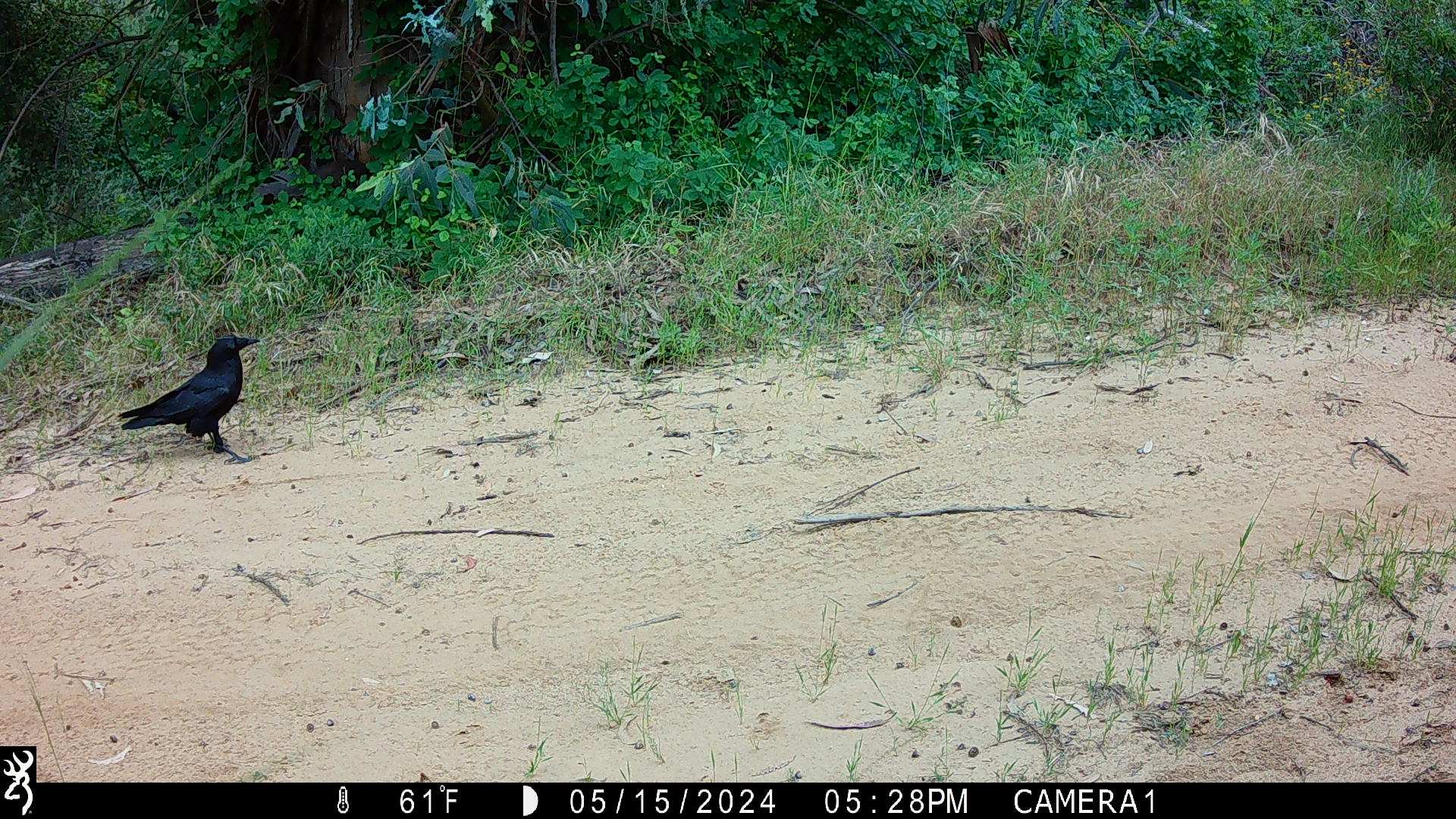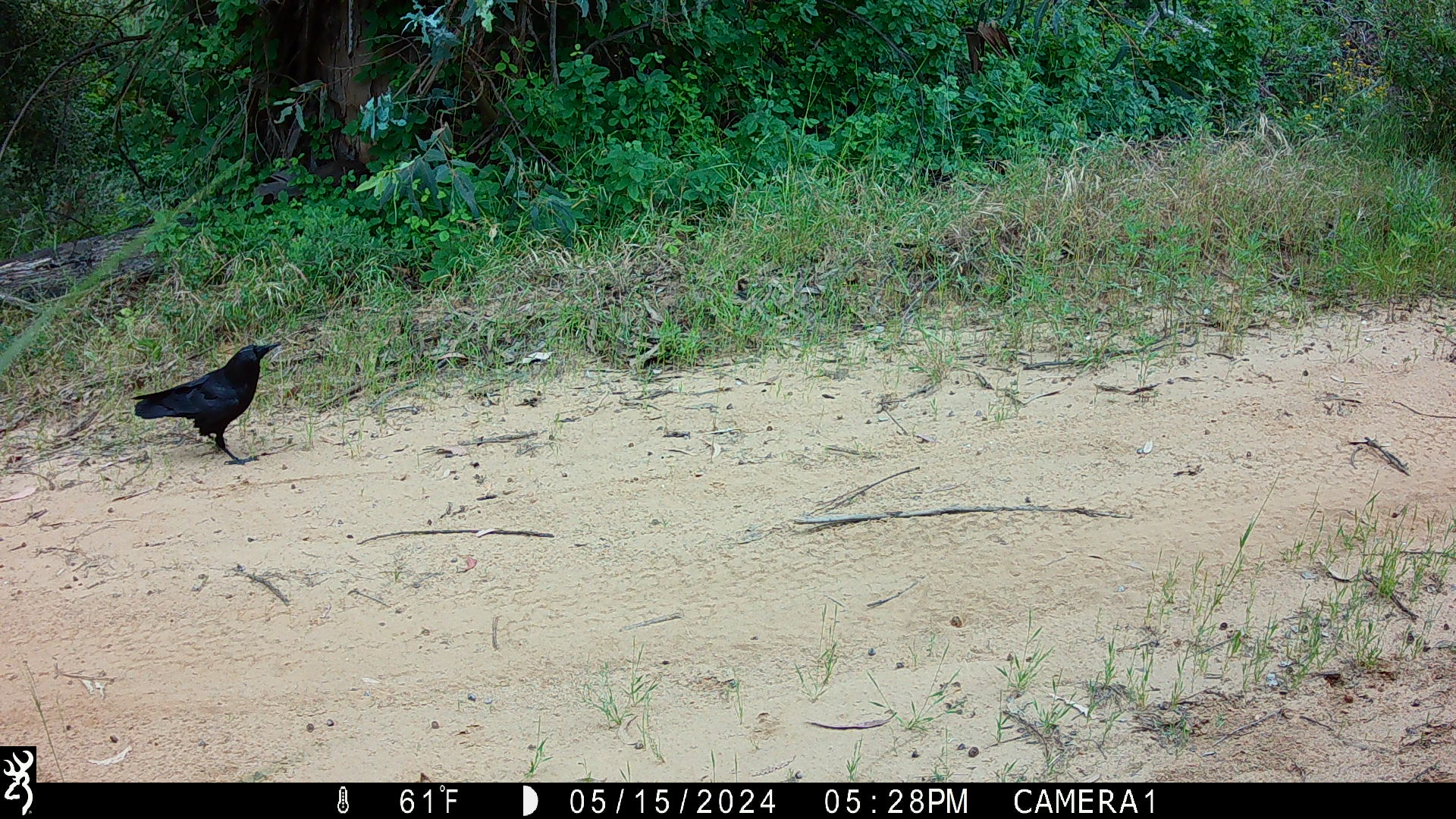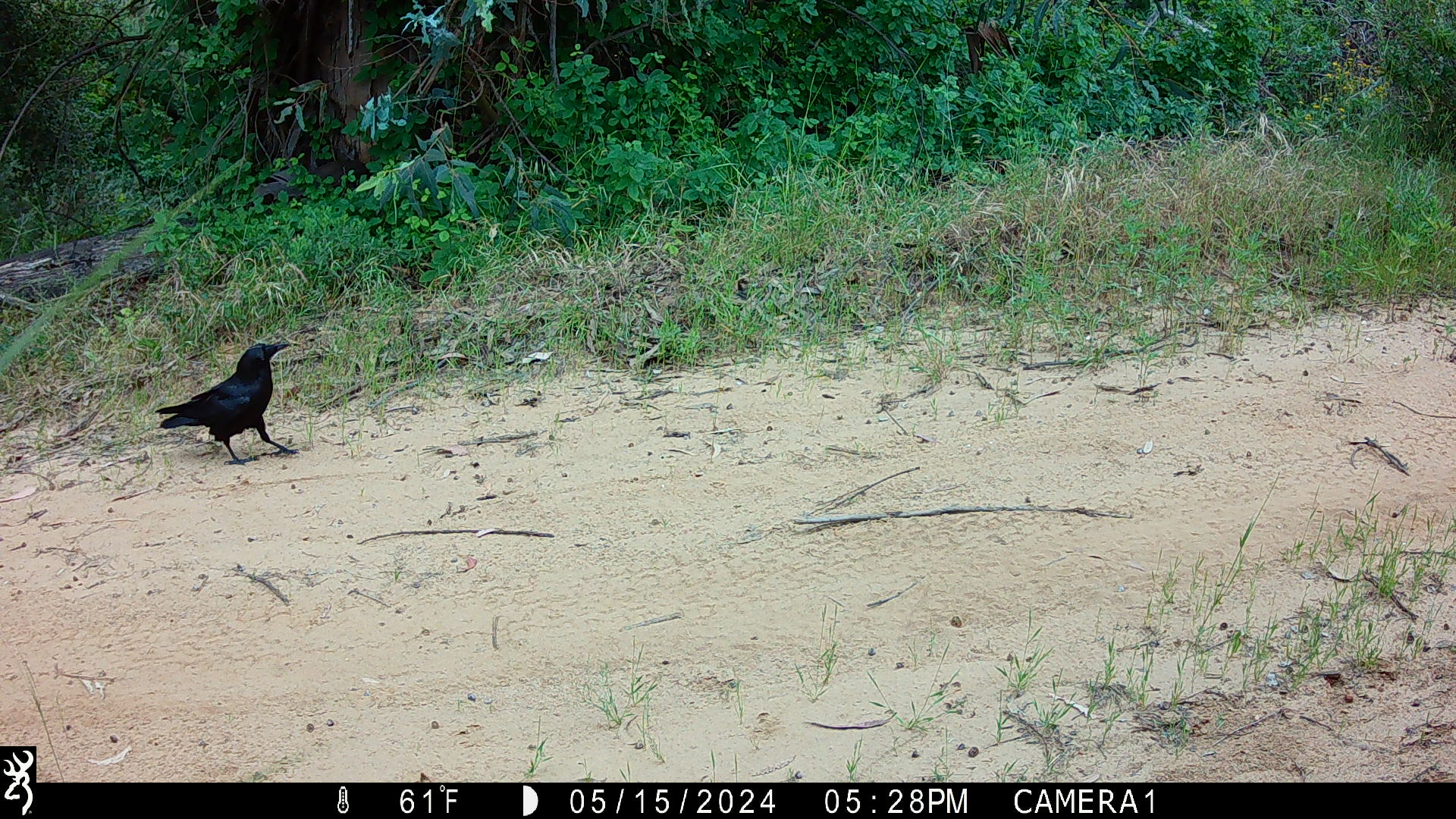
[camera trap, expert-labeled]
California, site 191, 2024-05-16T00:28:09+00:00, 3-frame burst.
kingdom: Animalia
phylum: Chordata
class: Aves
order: Passeriformes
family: Corvidae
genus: Corvus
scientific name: Corvus corax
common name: common raven